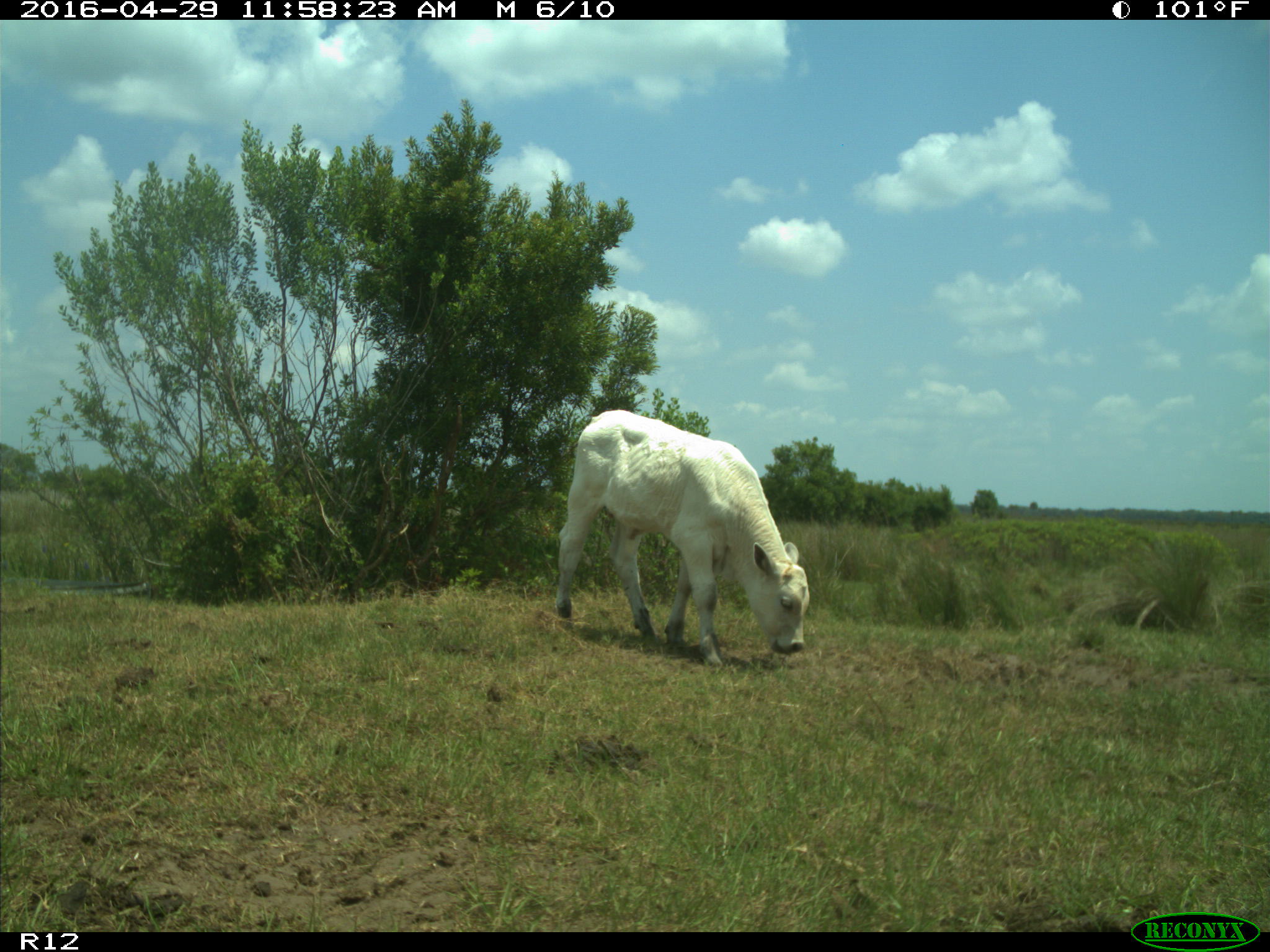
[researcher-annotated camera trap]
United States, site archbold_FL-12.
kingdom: Animalia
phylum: Chordata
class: Mammalia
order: Artiodactyla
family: Bovidae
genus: Bos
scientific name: Bos taurus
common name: domestic cow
Bos taurus (domestic cow).